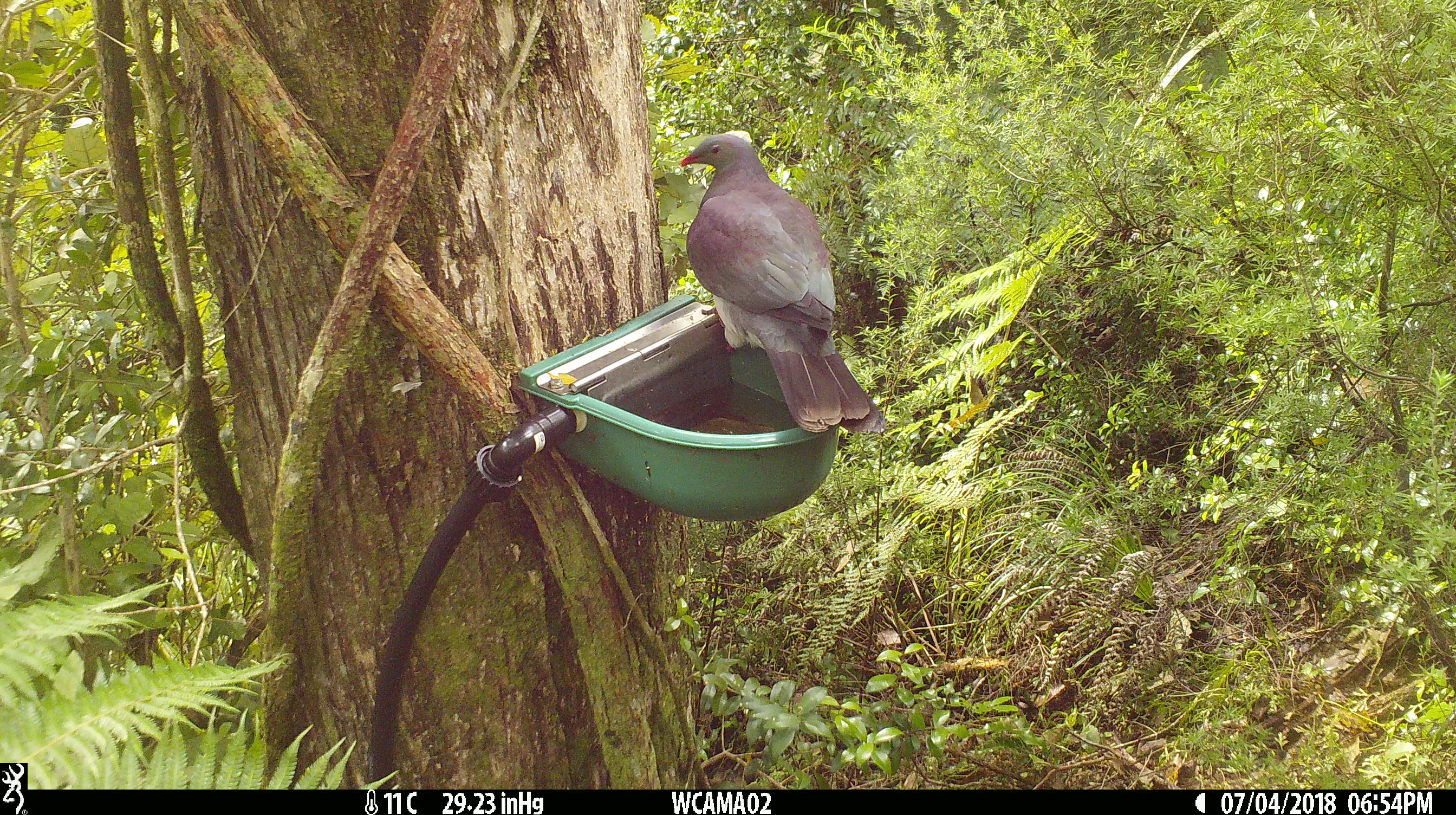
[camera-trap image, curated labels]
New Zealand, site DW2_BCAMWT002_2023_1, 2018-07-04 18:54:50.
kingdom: Animalia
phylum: Chordata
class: Aves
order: Columbiformes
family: Columbidae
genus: Hemiphaga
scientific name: Hemiphaga novaeseelandiae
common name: new zealand pigeon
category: kereru